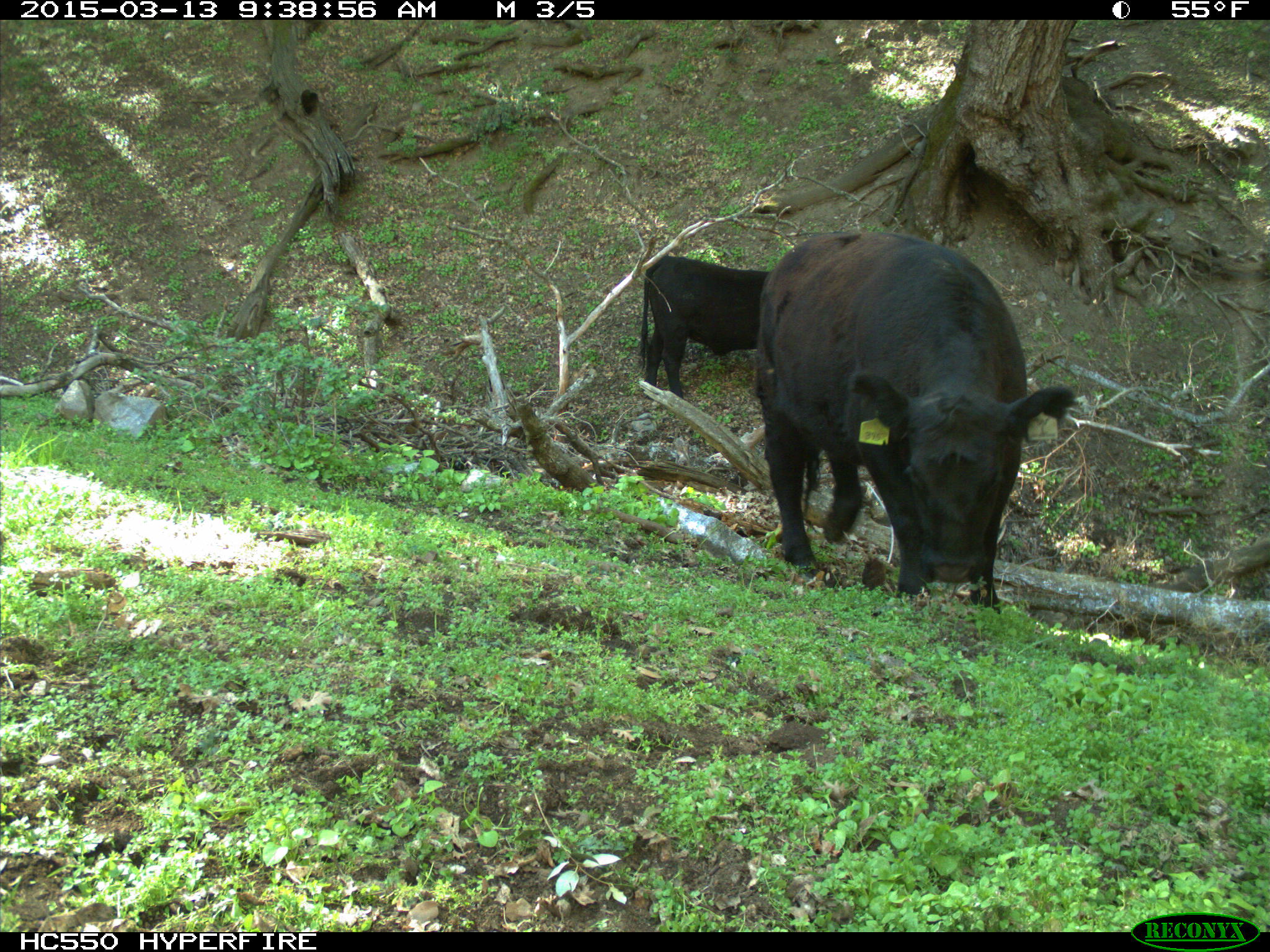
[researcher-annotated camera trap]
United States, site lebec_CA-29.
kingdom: Animalia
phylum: Chordata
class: Mammalia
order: Artiodactyla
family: Bovidae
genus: Bos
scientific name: Bos taurus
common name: domestic cow